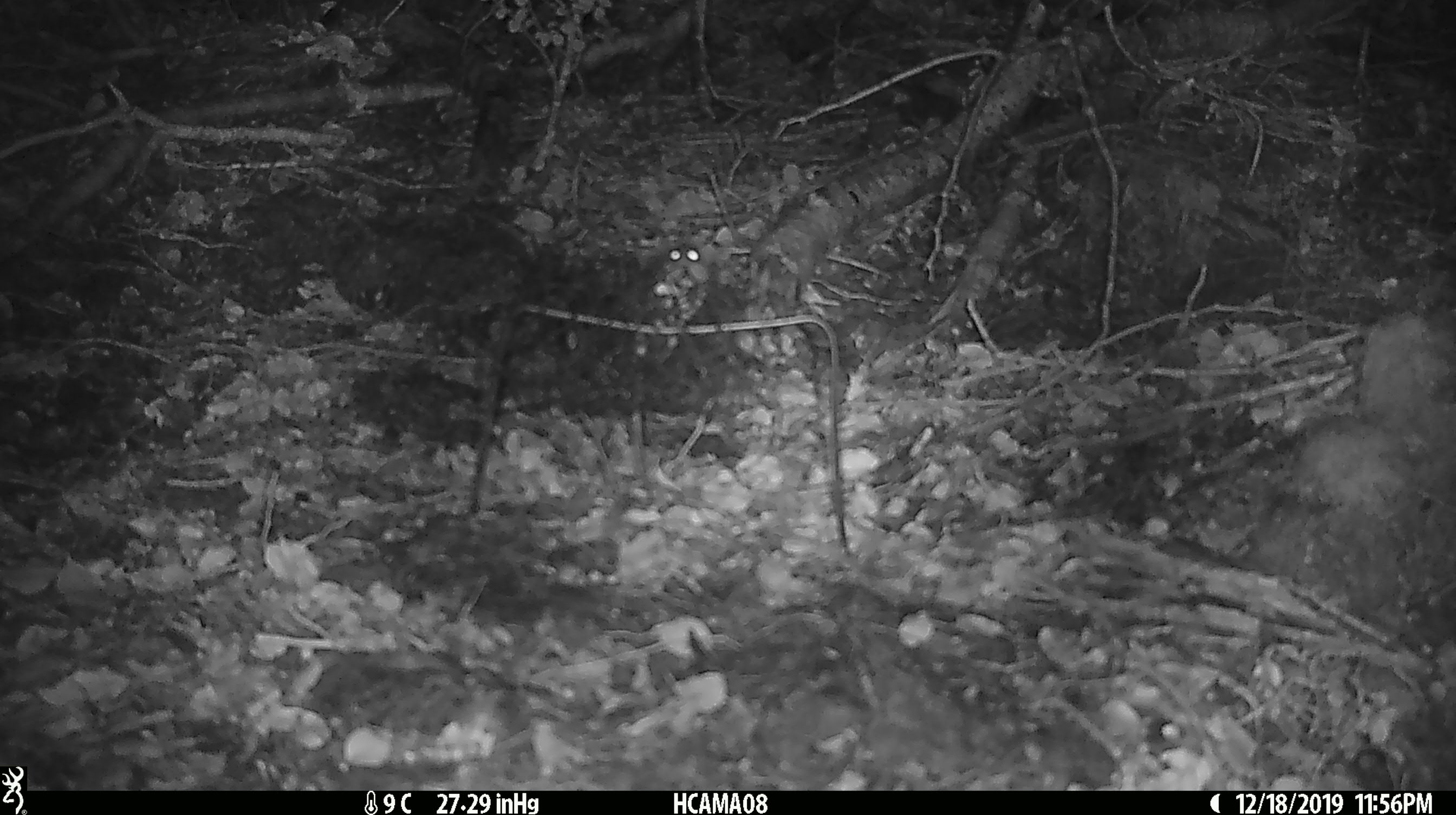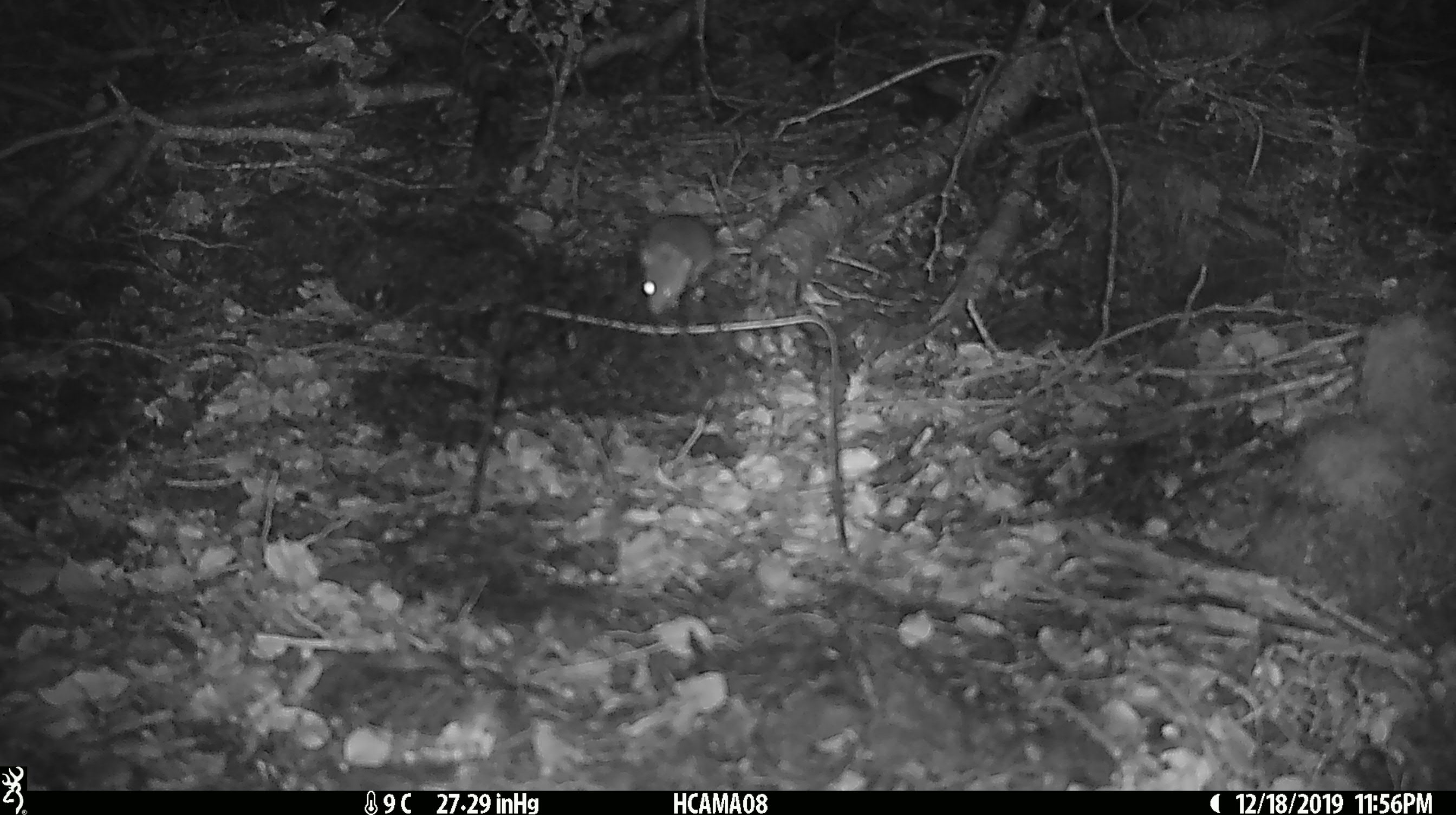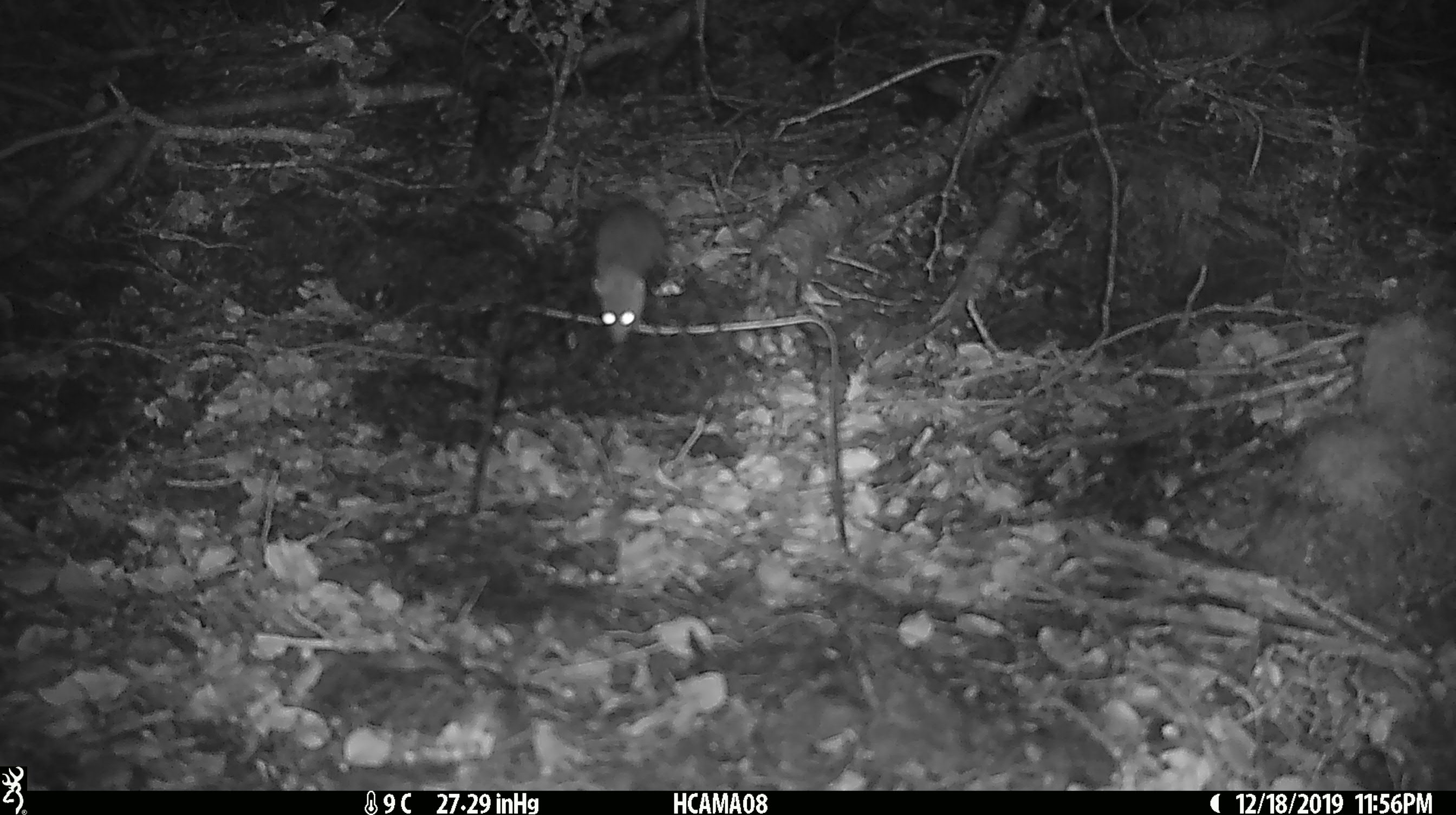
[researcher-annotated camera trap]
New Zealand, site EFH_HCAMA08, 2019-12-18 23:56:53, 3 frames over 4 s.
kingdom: Animalia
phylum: Chordata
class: Mammalia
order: Rodentia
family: Muridae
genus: Mus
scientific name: Mus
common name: mouse